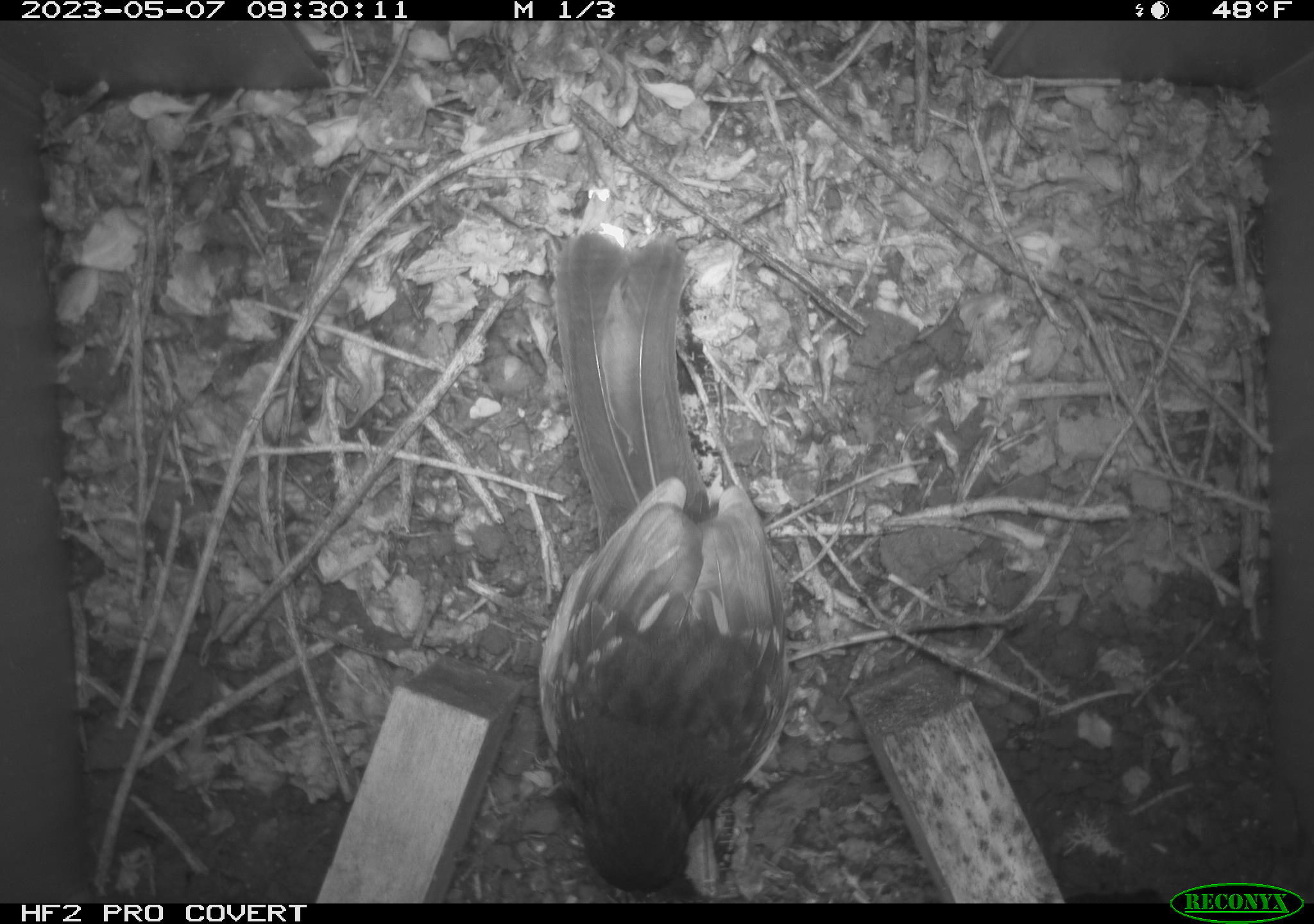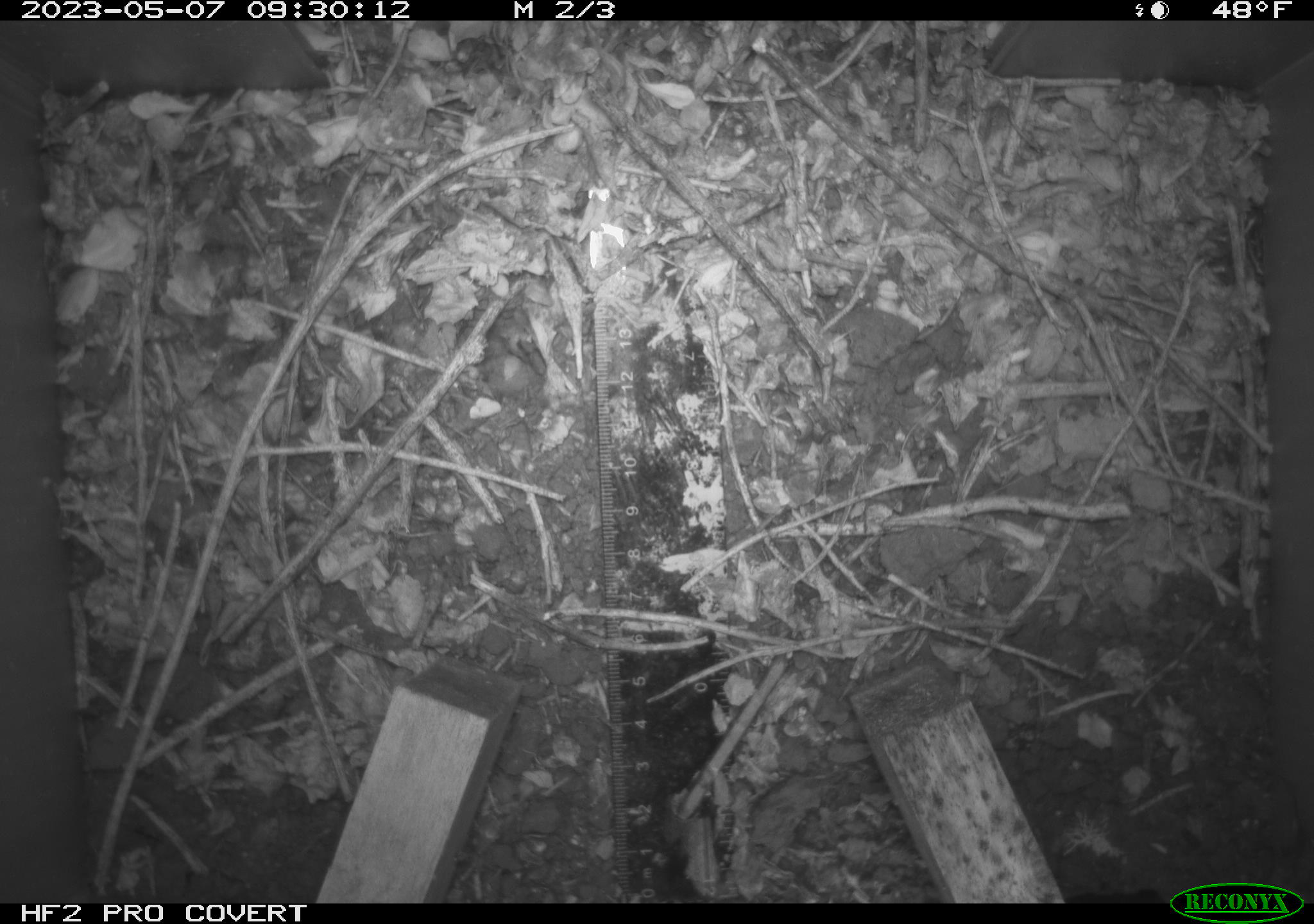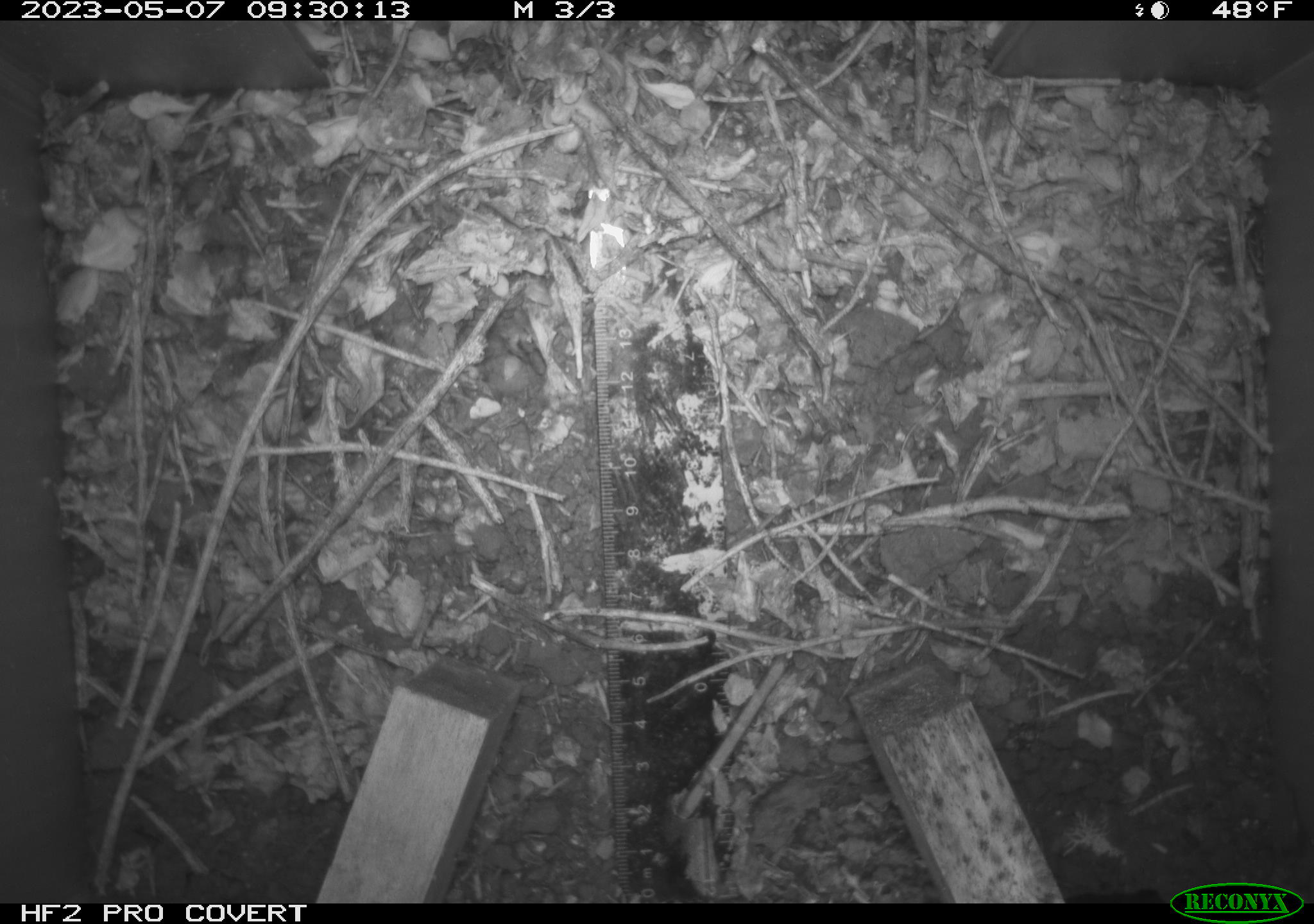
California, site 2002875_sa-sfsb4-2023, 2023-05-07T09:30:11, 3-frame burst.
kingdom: Animalia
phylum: Chordata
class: Aves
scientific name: Aves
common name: bird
Bird (Aves).